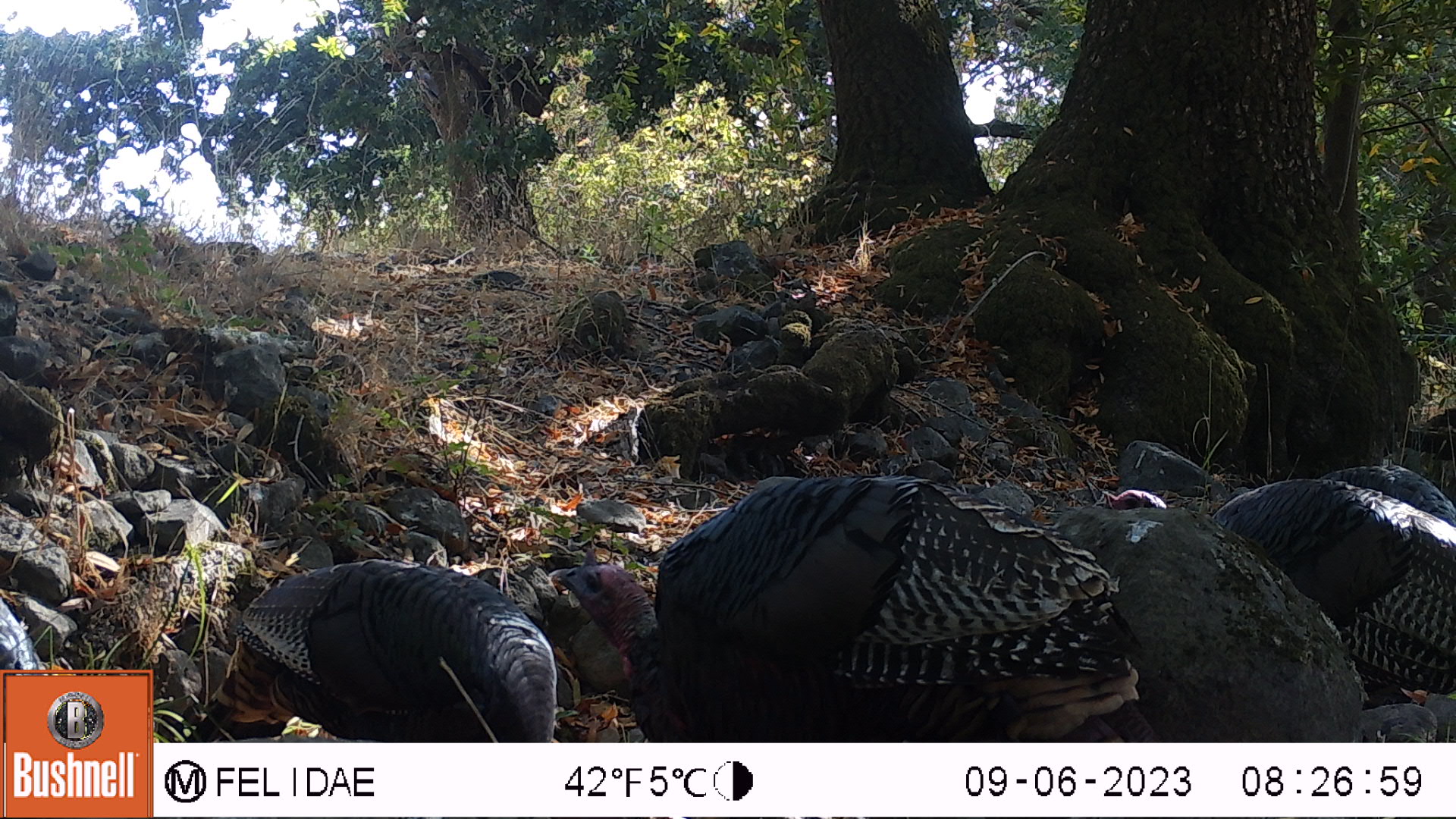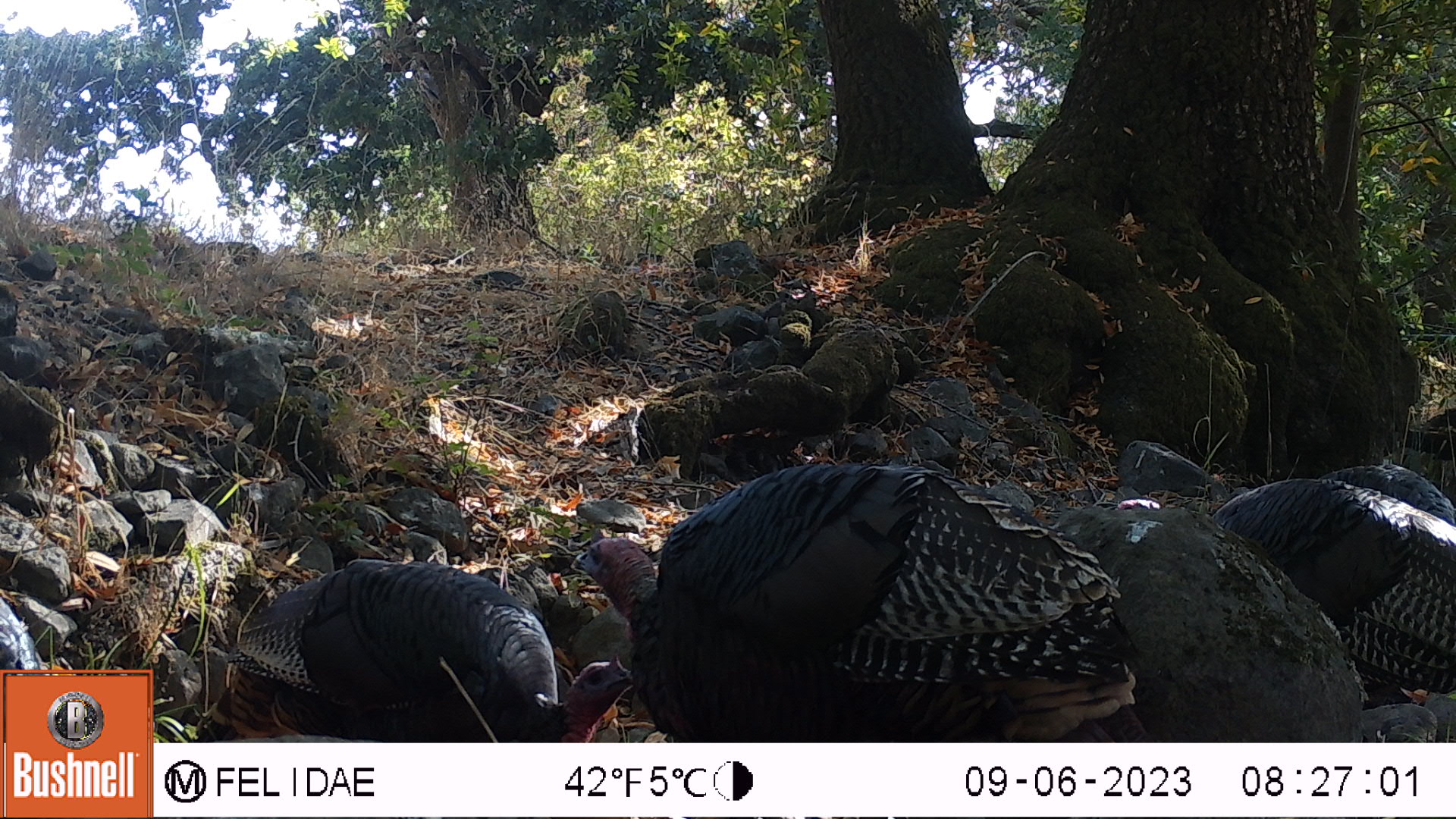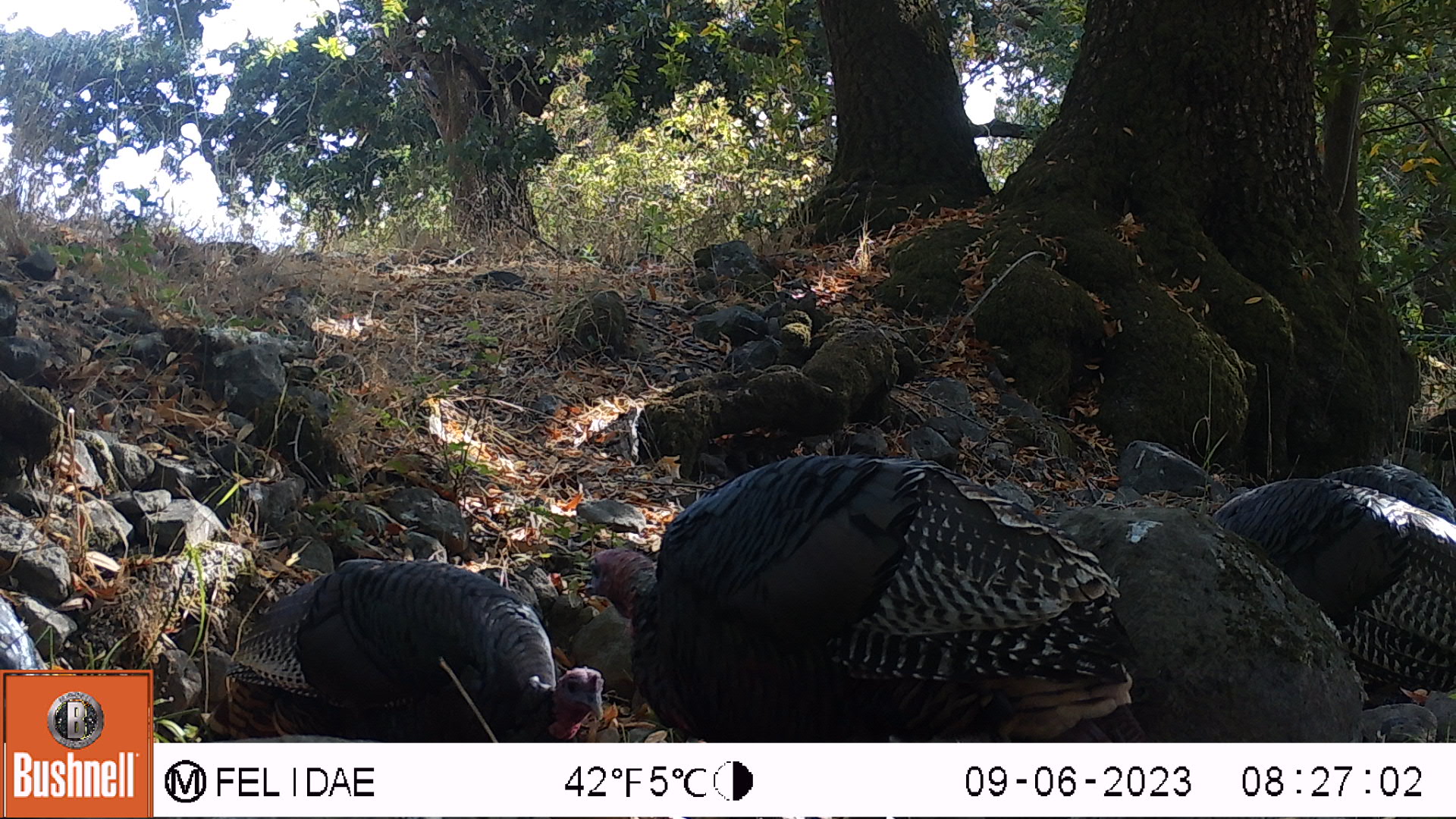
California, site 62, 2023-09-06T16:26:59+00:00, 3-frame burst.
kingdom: Animalia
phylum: Chordata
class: Aves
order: Galliformes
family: Phasianidae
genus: Meleagris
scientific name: Meleagris gallopavo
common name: turkey